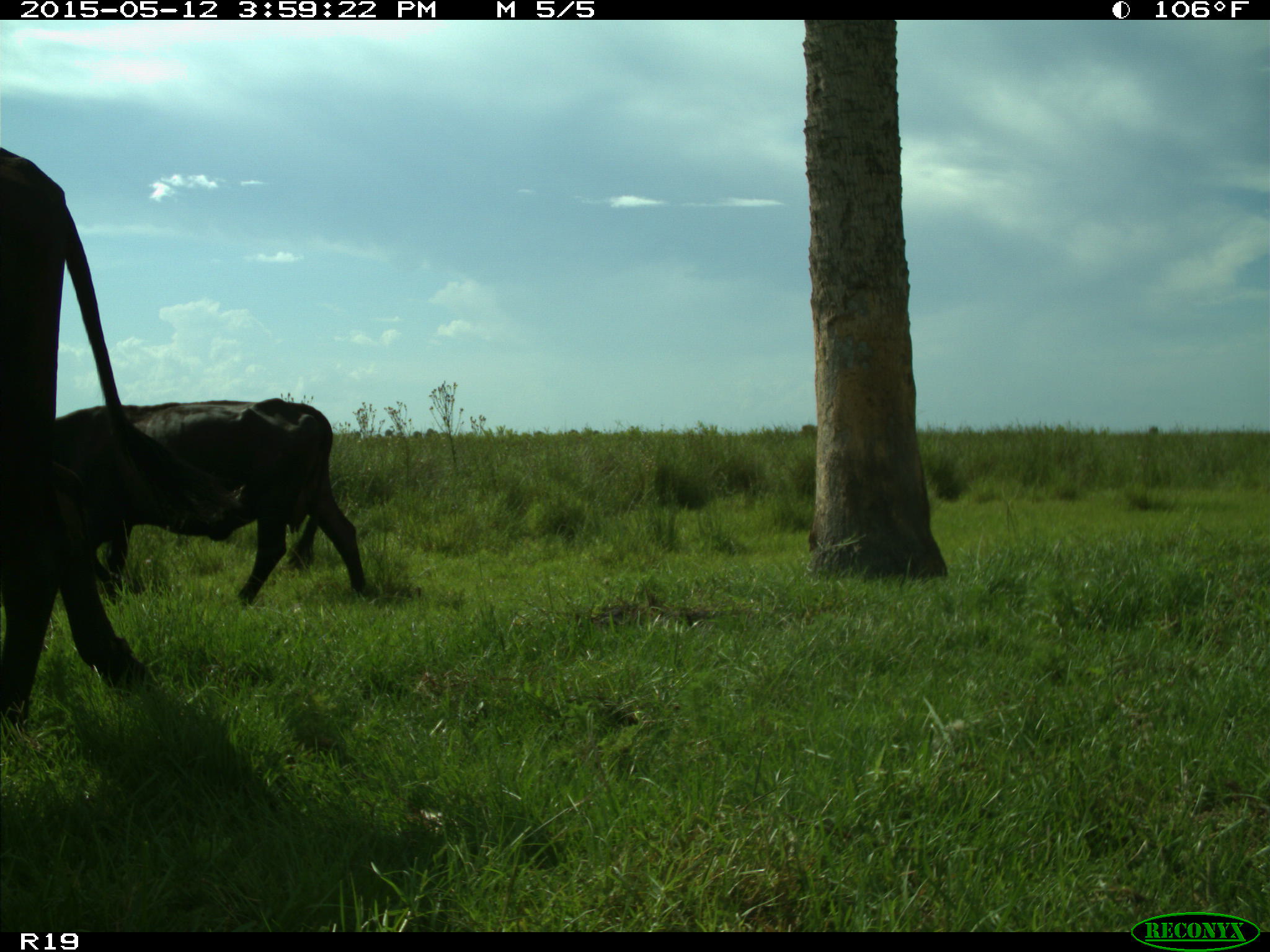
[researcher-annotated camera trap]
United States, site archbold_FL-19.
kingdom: Animalia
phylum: Chordata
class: Mammalia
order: Artiodactyla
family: Bovidae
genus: Bos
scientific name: Bos taurus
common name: domestic cow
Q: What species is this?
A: Bos taurus (domestic cow).